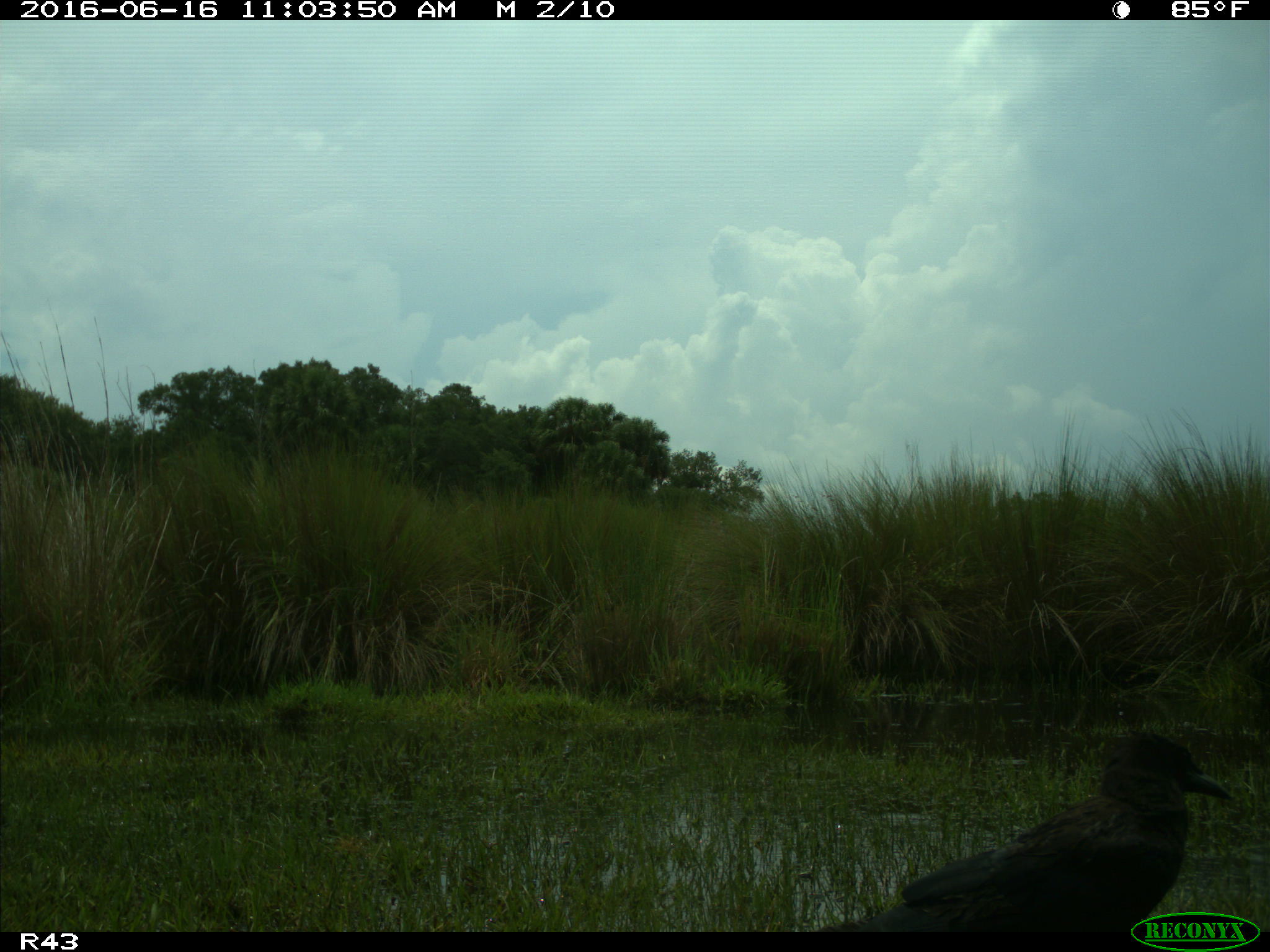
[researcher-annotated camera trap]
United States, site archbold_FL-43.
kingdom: Animalia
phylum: Chordata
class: Aves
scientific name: Aves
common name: birds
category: unidentified bird